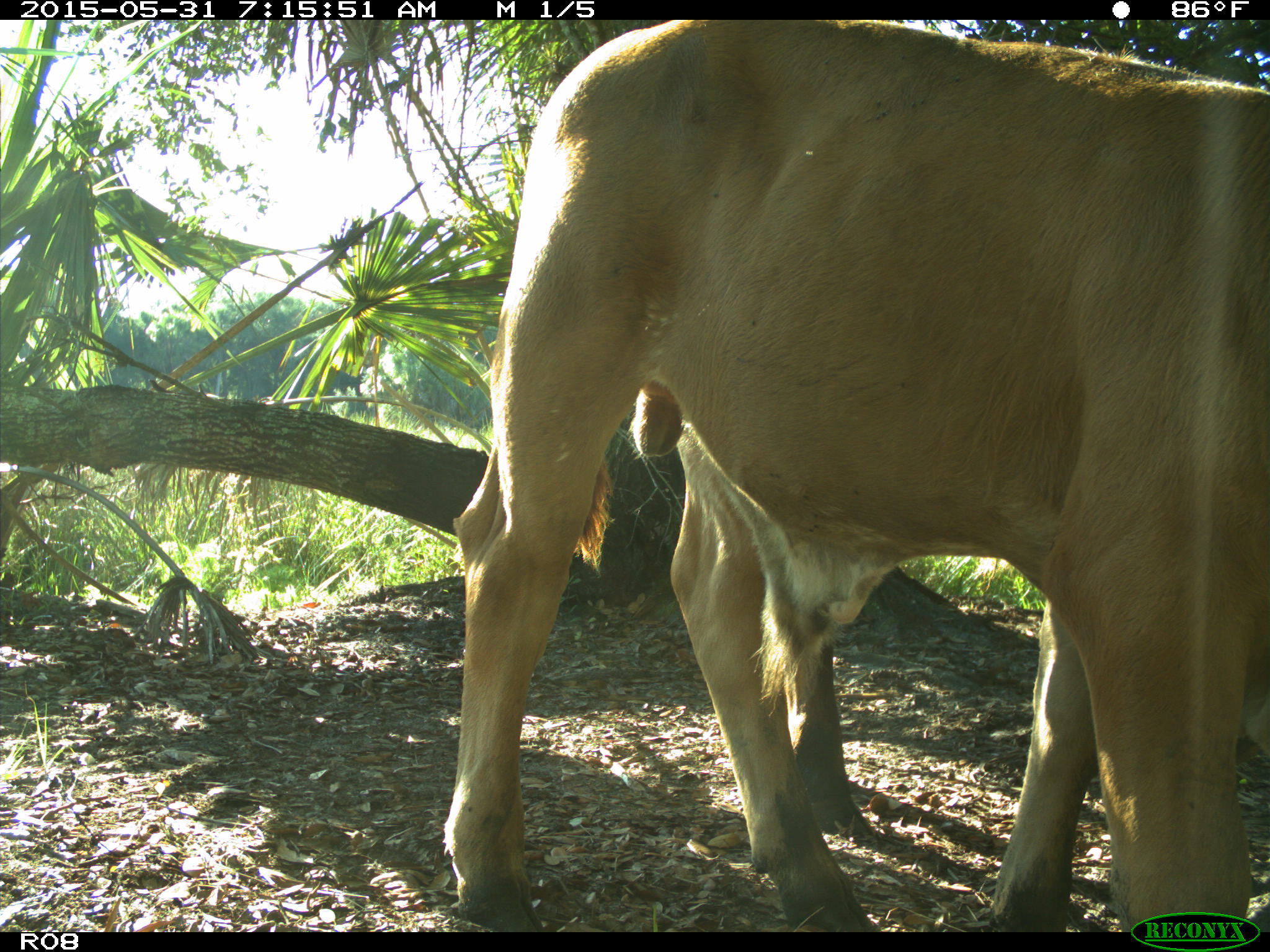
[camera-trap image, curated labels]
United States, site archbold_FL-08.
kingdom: Animalia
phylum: Chordata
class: Mammalia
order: Artiodactyla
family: Bovidae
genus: Bos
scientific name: Bos taurus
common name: domestic cow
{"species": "Bos taurus (domestic cow)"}